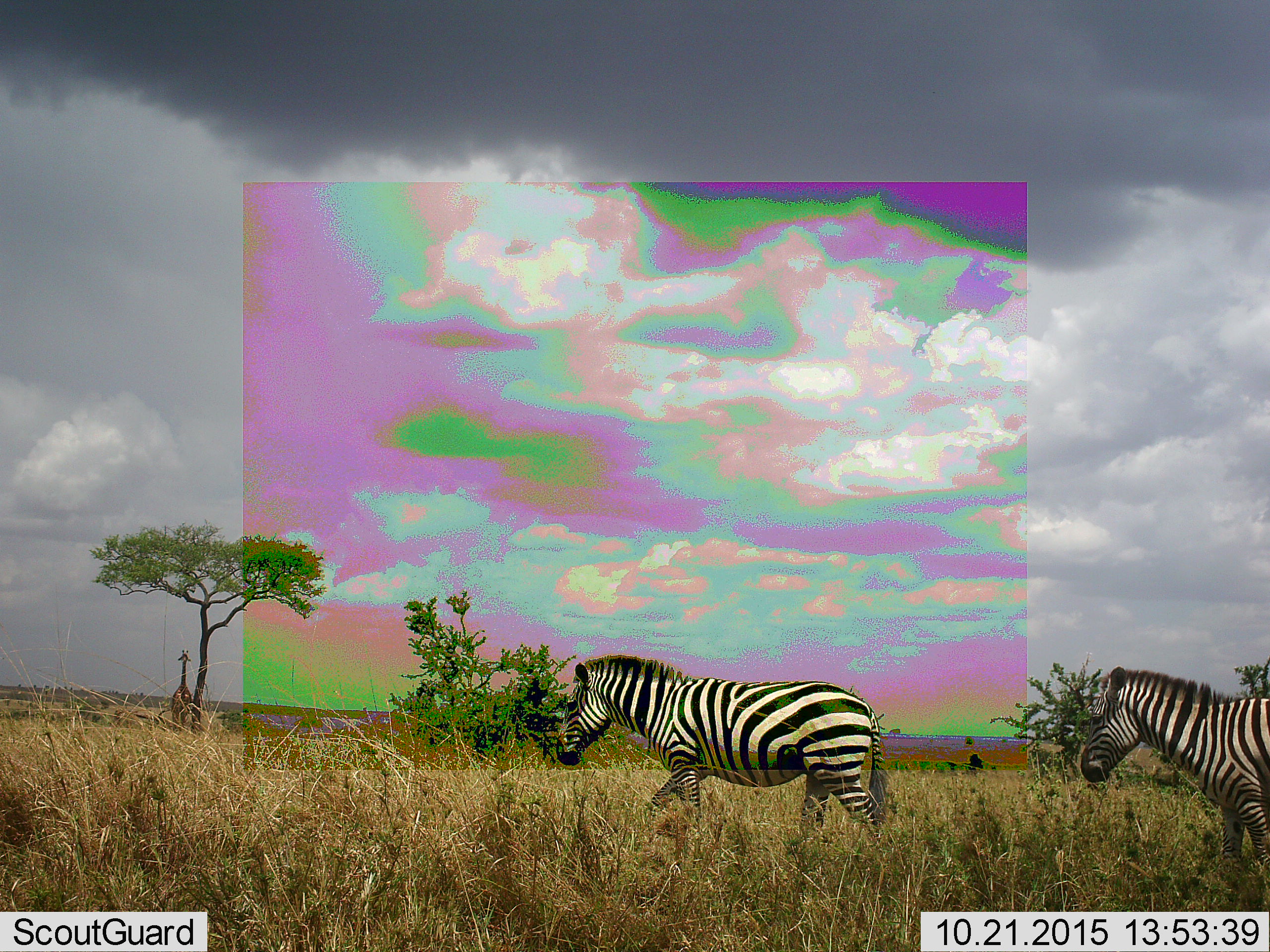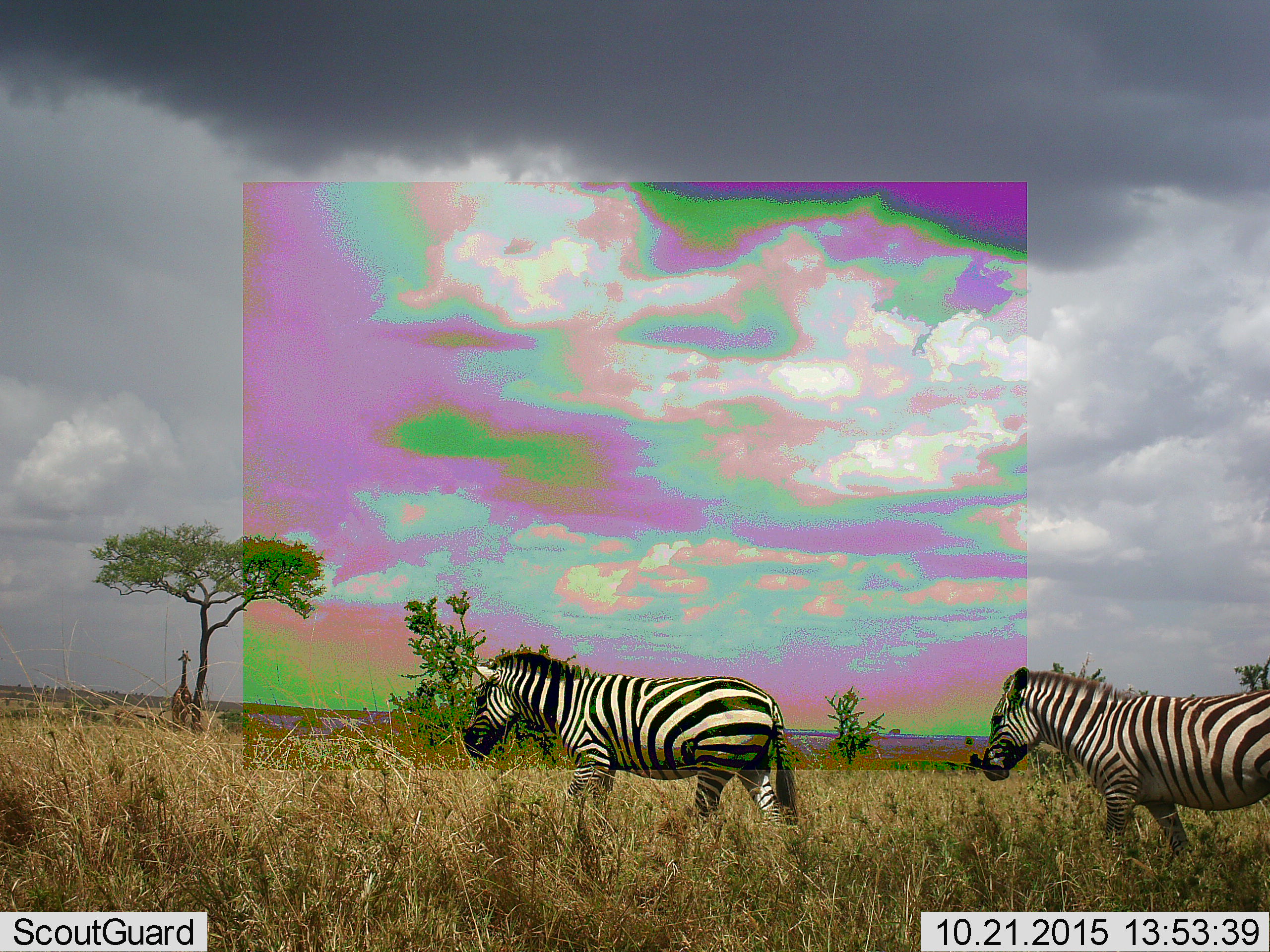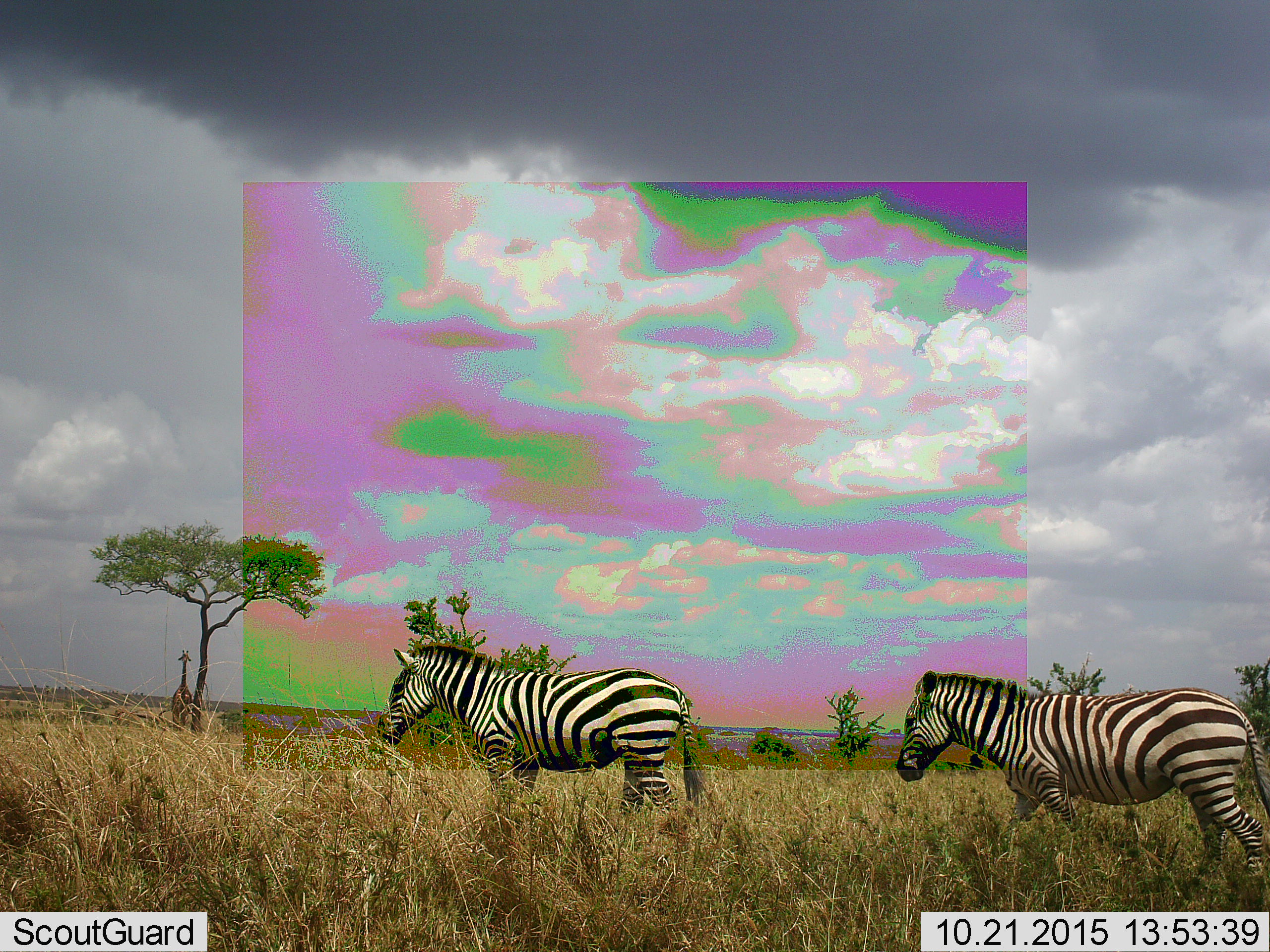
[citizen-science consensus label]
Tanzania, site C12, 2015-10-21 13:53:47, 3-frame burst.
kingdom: Animalia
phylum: Chordata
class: Mammalia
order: Perissodactyla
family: Equidae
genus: Equus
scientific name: Equus quagga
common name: plains zebra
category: zebra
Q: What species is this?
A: Zebra (plains zebra) (Equus quagga).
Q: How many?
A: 2.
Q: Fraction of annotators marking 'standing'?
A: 11%.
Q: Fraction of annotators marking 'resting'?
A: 0%.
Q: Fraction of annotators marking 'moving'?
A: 94%.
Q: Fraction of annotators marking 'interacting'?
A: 0%.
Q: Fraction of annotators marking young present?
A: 0%.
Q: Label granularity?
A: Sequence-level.